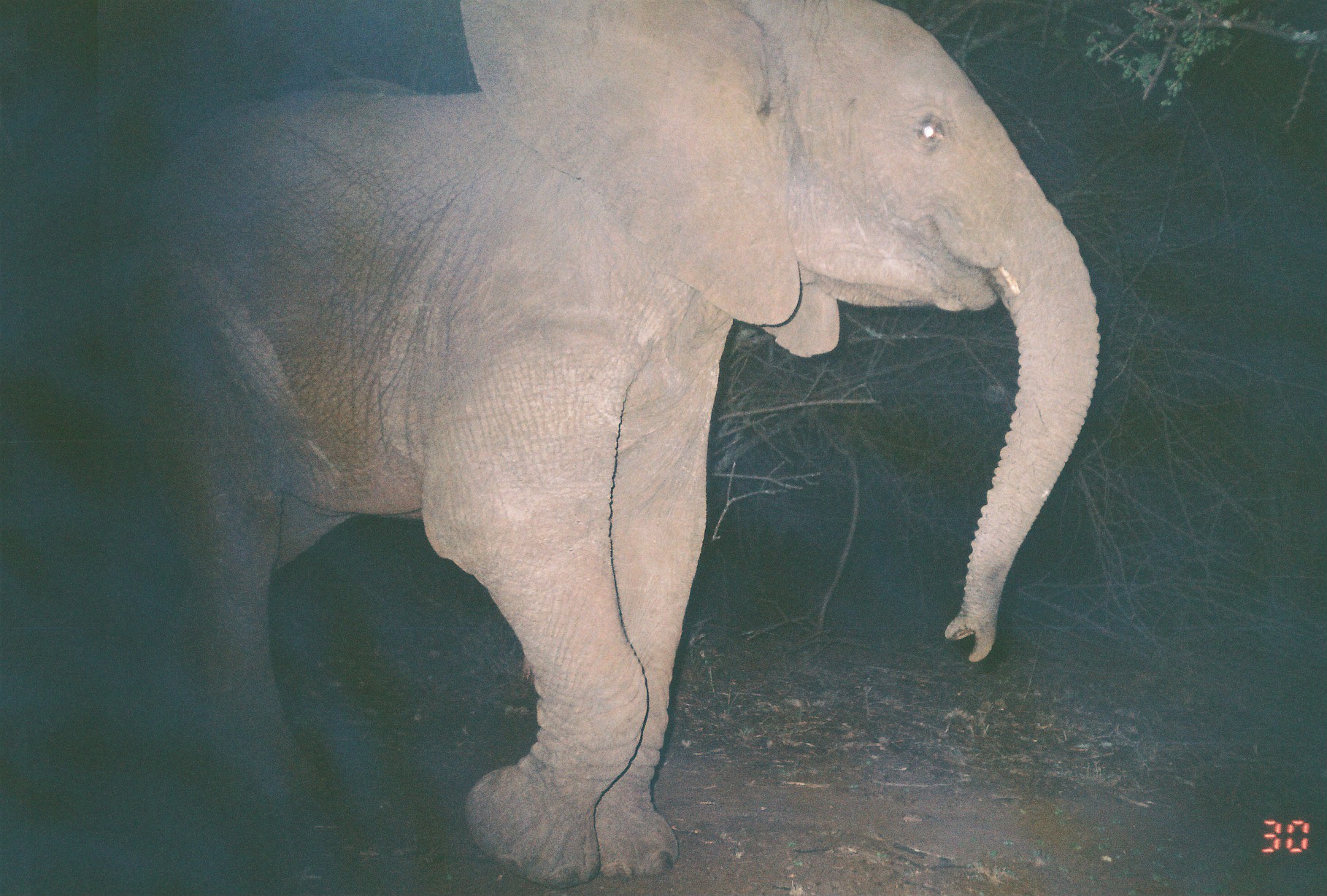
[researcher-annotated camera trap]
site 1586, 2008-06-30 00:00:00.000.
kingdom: Animalia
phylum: Chordata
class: Mammalia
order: Proboscidea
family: Elephantidae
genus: Loxodonta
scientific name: Loxodonta africana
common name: african bush elephant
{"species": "Loxodonta africana (african bush elephant)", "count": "1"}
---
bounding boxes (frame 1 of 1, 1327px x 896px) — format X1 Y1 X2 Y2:
loxodonta africana: 111 0 1096 880